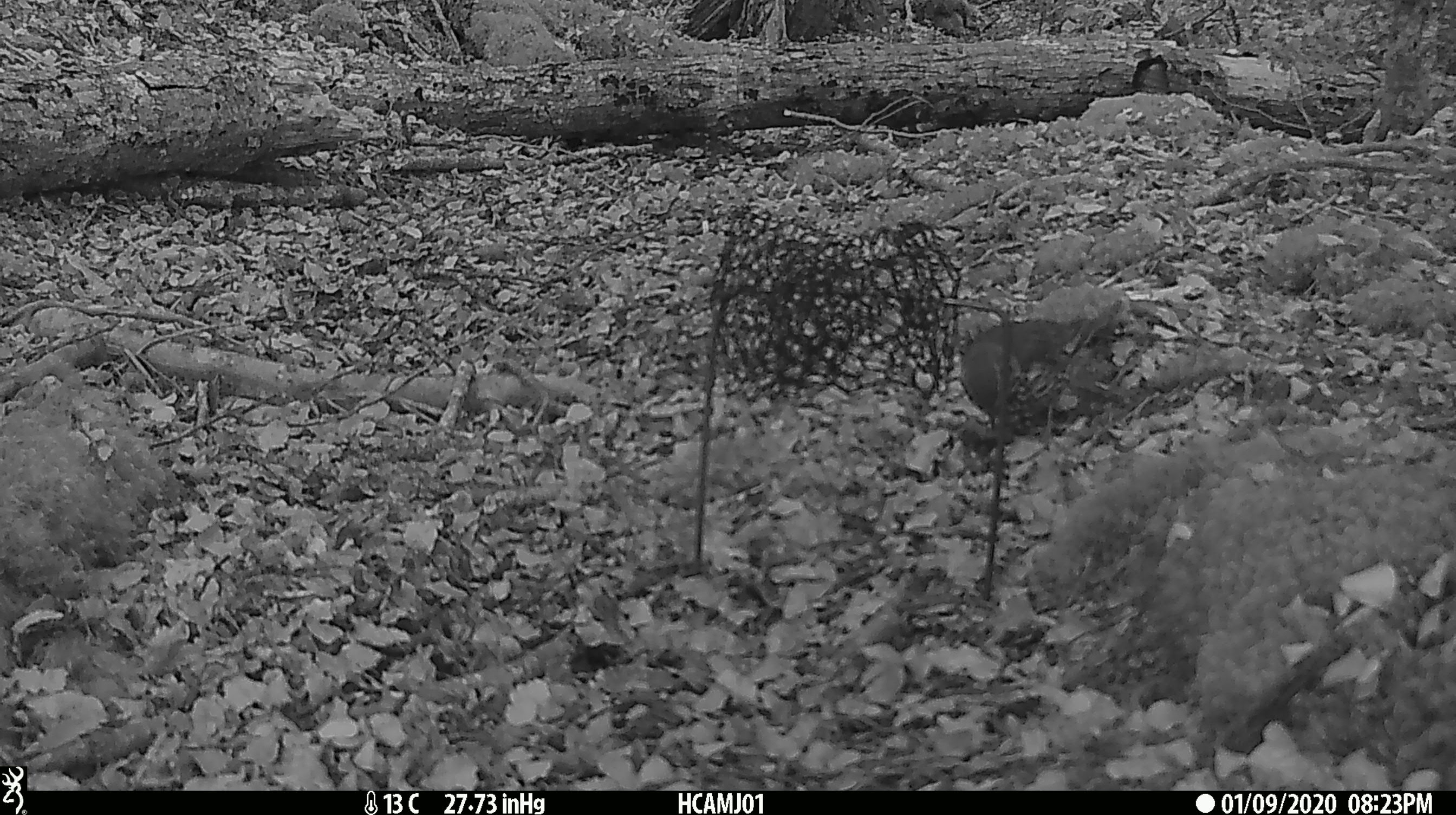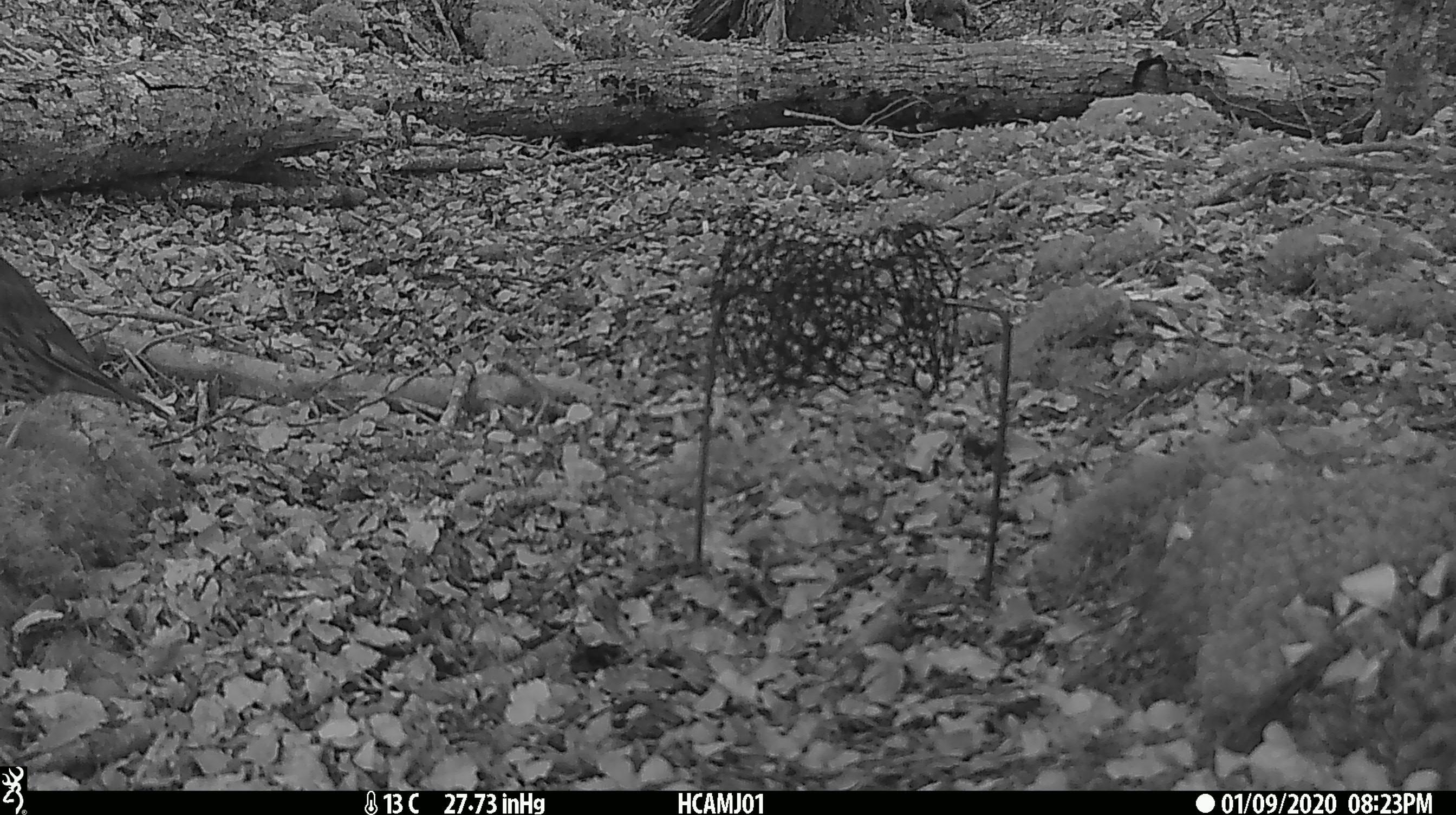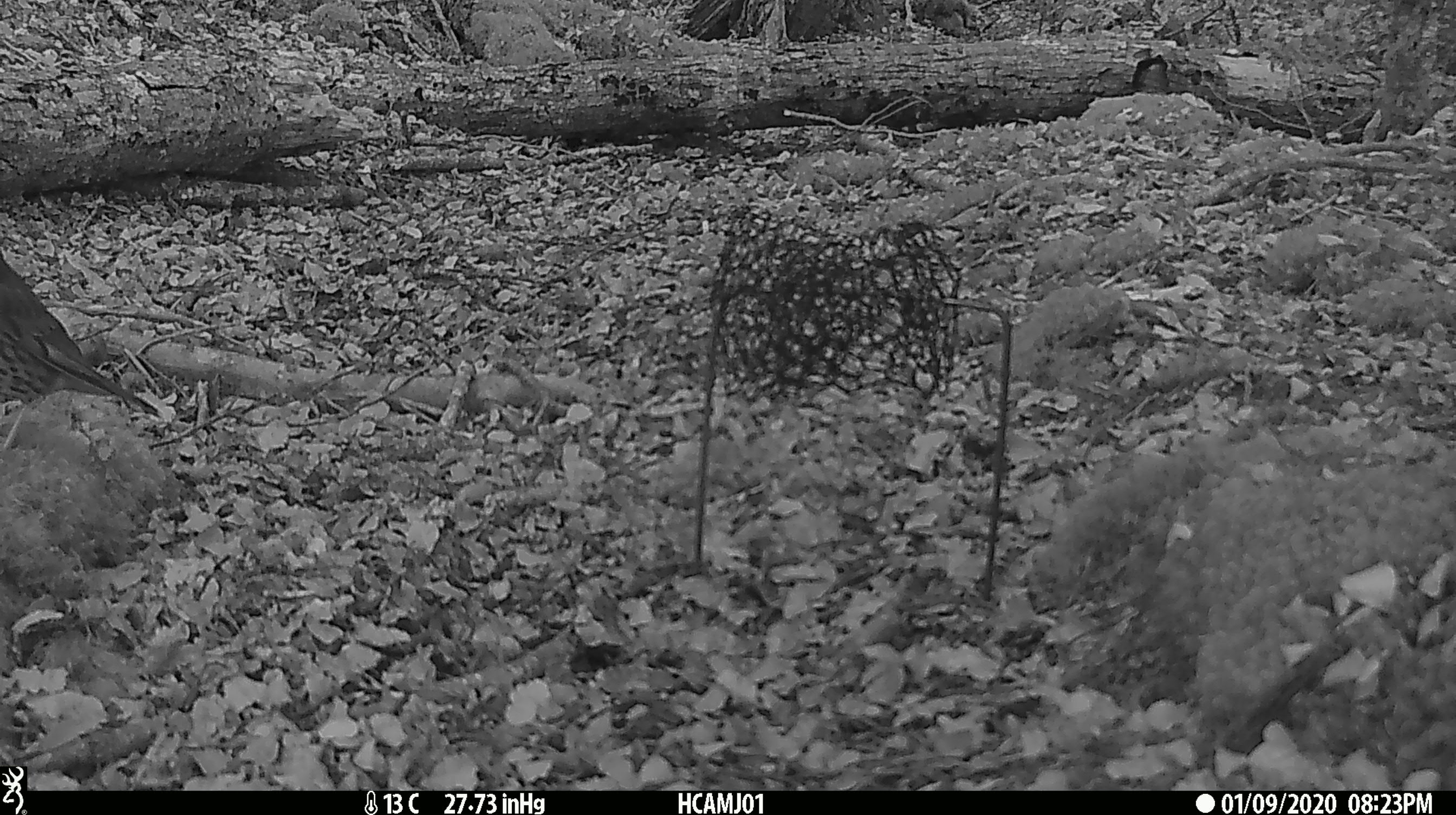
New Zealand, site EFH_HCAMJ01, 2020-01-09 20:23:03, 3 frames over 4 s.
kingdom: Animalia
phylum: Chordata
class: Aves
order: Passeriformes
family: Turdidae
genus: Turdus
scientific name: Turdus philomelos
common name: song thrush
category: thrush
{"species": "thrush (song thrush) (Turdus philomelos)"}